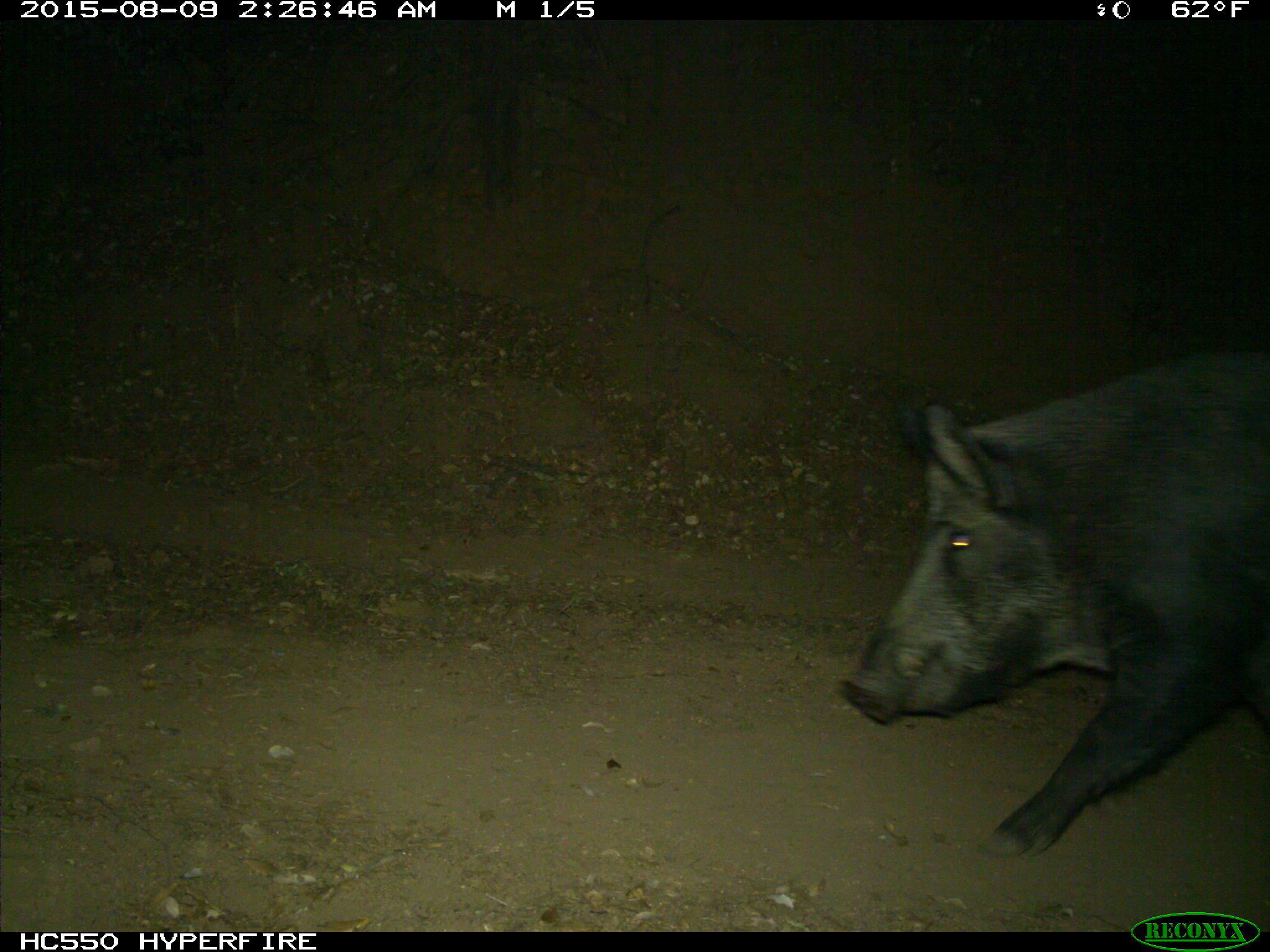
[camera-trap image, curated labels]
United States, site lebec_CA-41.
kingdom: Animalia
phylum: Chordata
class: Mammalia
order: Artiodactyla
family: Suidae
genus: Sus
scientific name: Sus scrofa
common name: wild boar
Sus scrofa (wild boar).